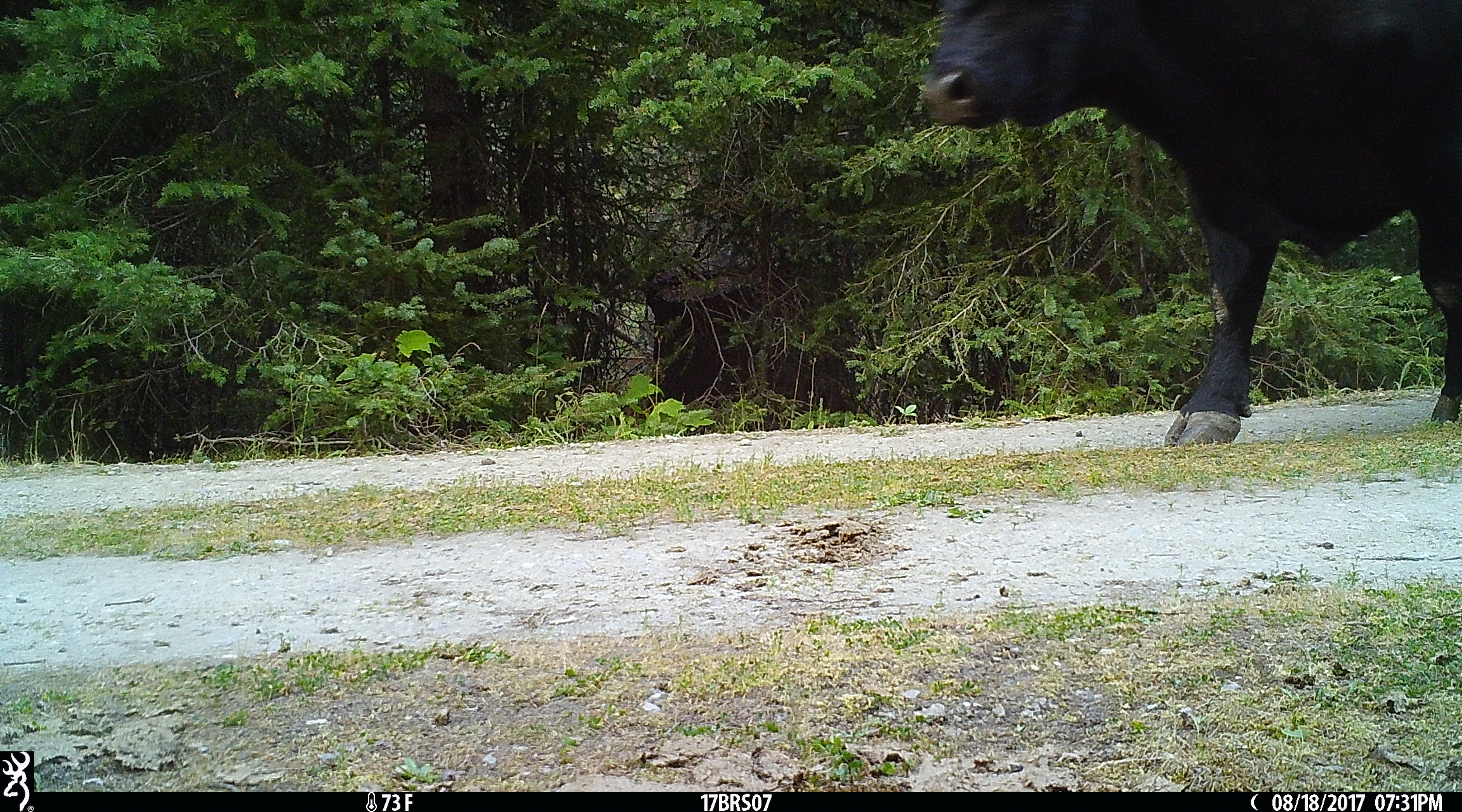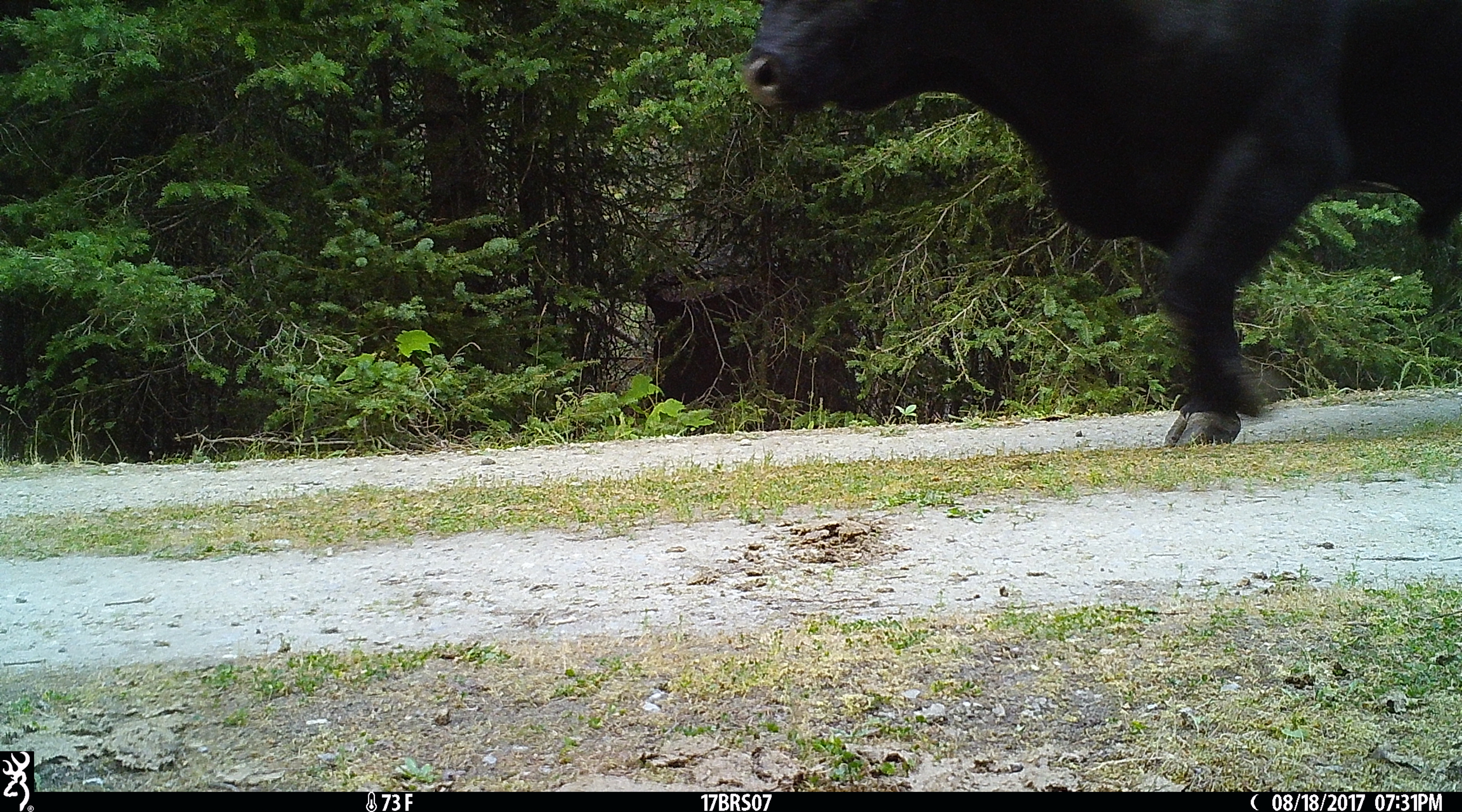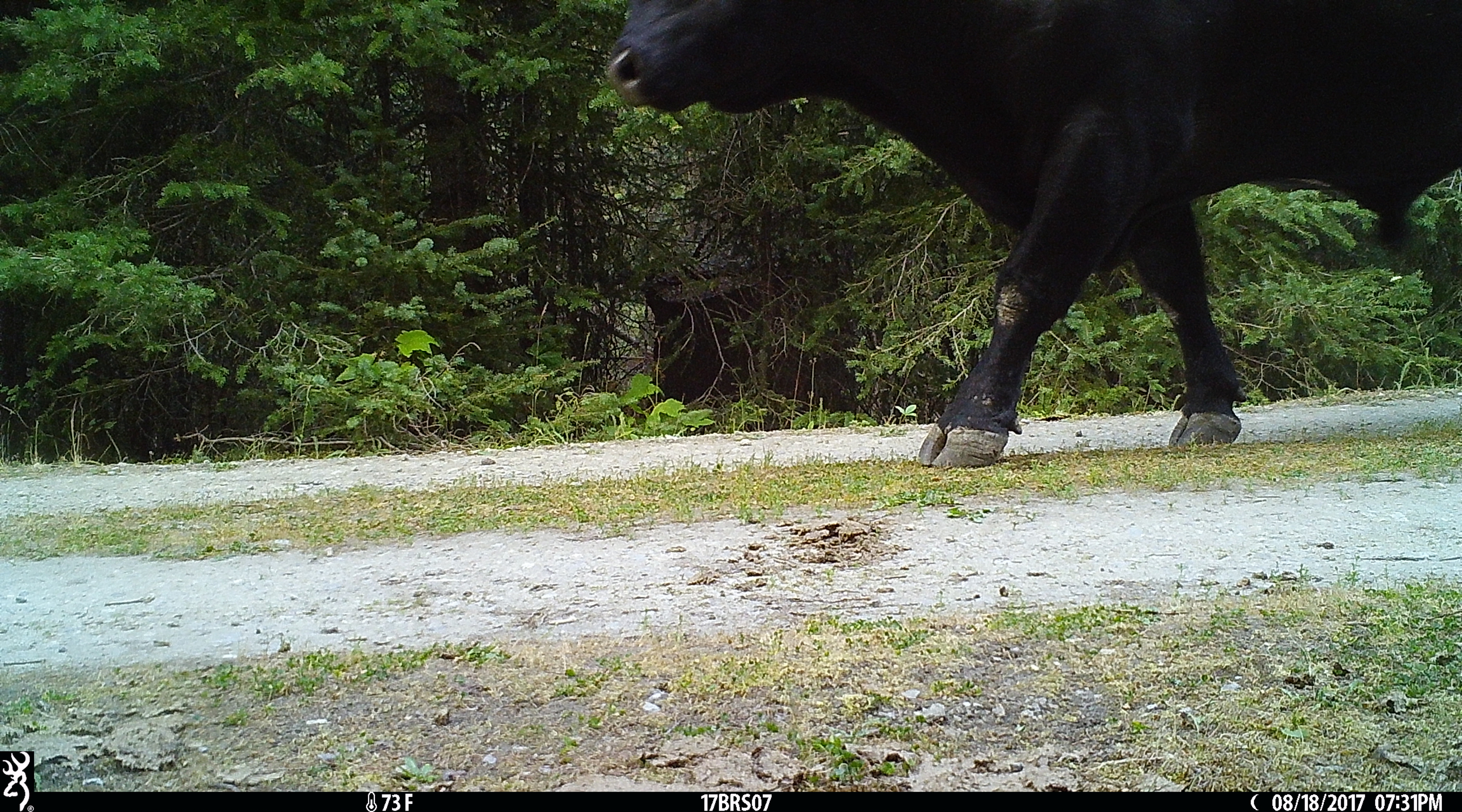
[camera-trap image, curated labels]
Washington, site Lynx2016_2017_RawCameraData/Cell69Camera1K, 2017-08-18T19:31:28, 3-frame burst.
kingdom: Animalia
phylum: Chordata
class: Mammalia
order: Artiodactyla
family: Bovidae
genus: Bos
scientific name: Bos taurus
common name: domestic cattle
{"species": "domestic cattle (Bos taurus)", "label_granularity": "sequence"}